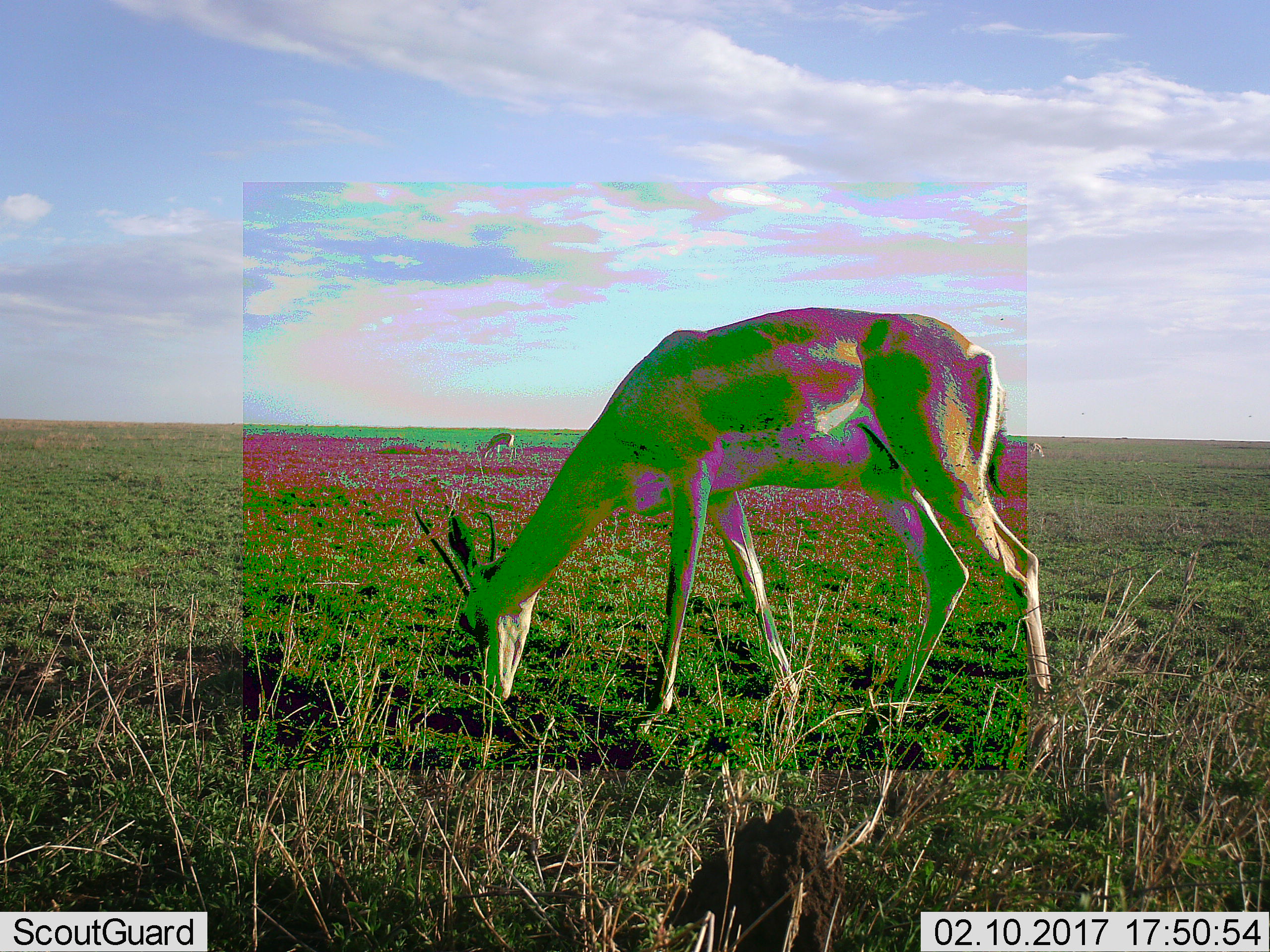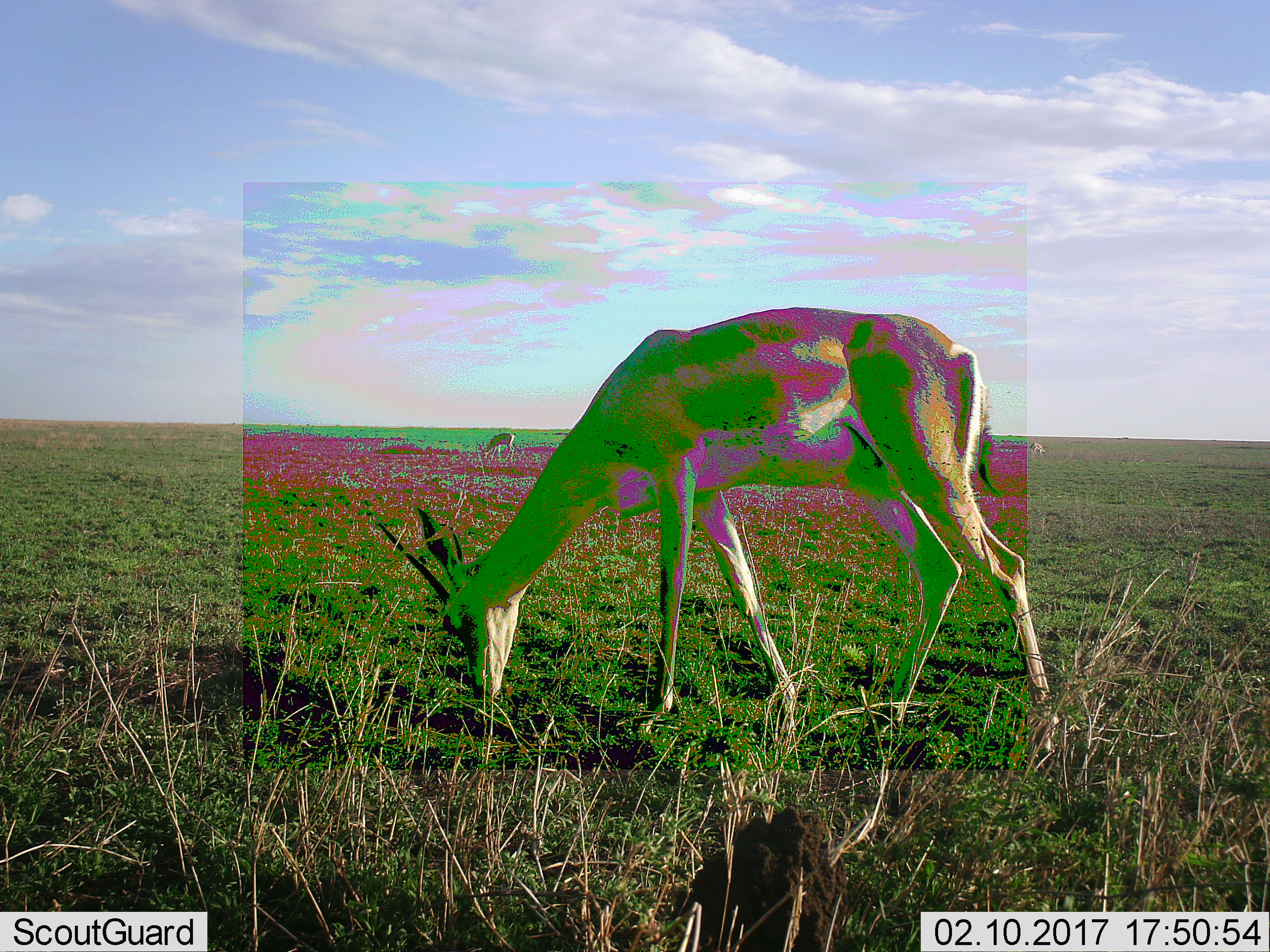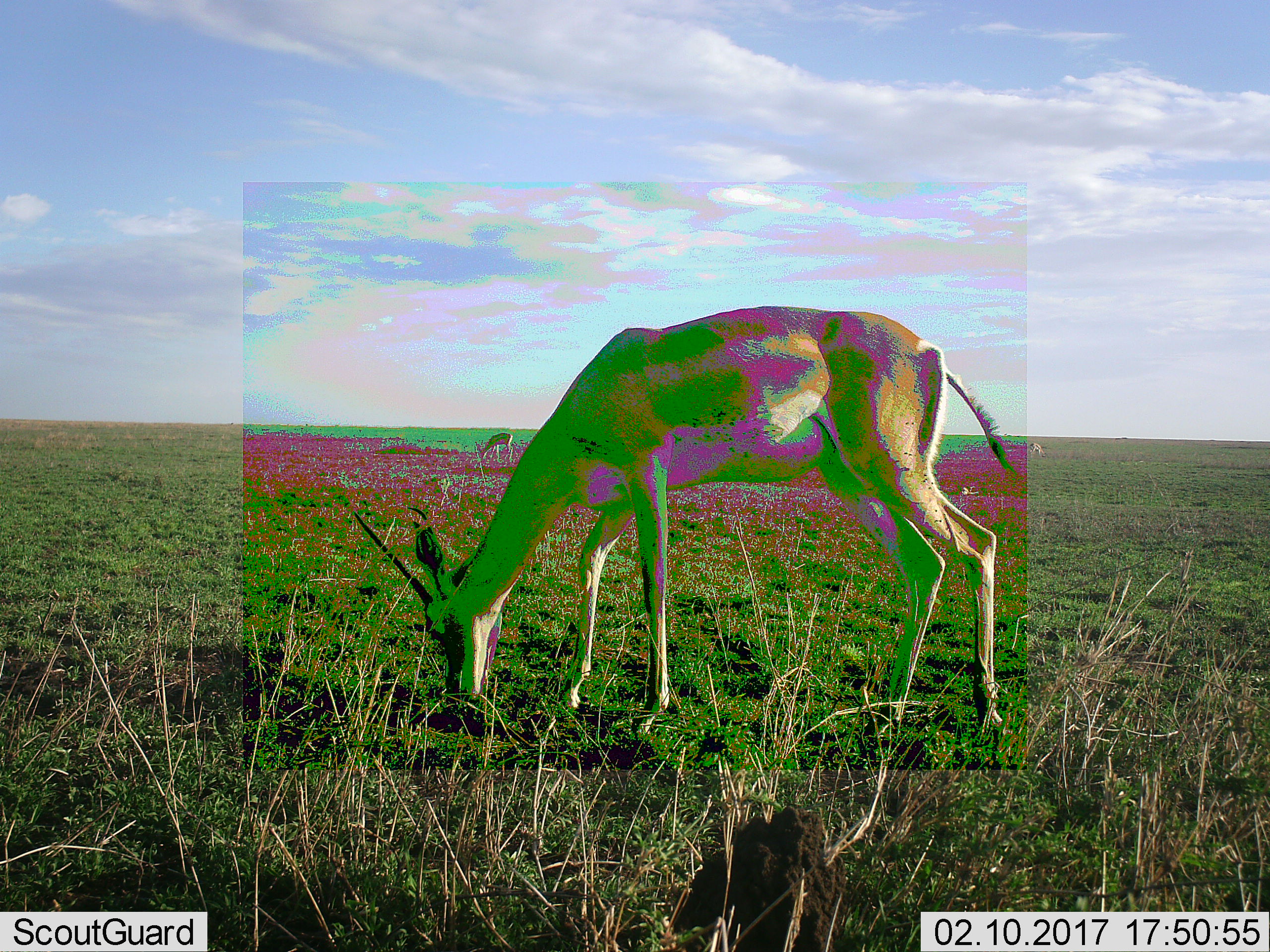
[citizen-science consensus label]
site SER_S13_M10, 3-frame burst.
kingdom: Animalia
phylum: Chordata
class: Mammalia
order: Artiodactyla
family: Bovidae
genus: Eudorcas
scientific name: Eudorcas thomsonii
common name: thomson's gazelle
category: gazellethomsons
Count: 2.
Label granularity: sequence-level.